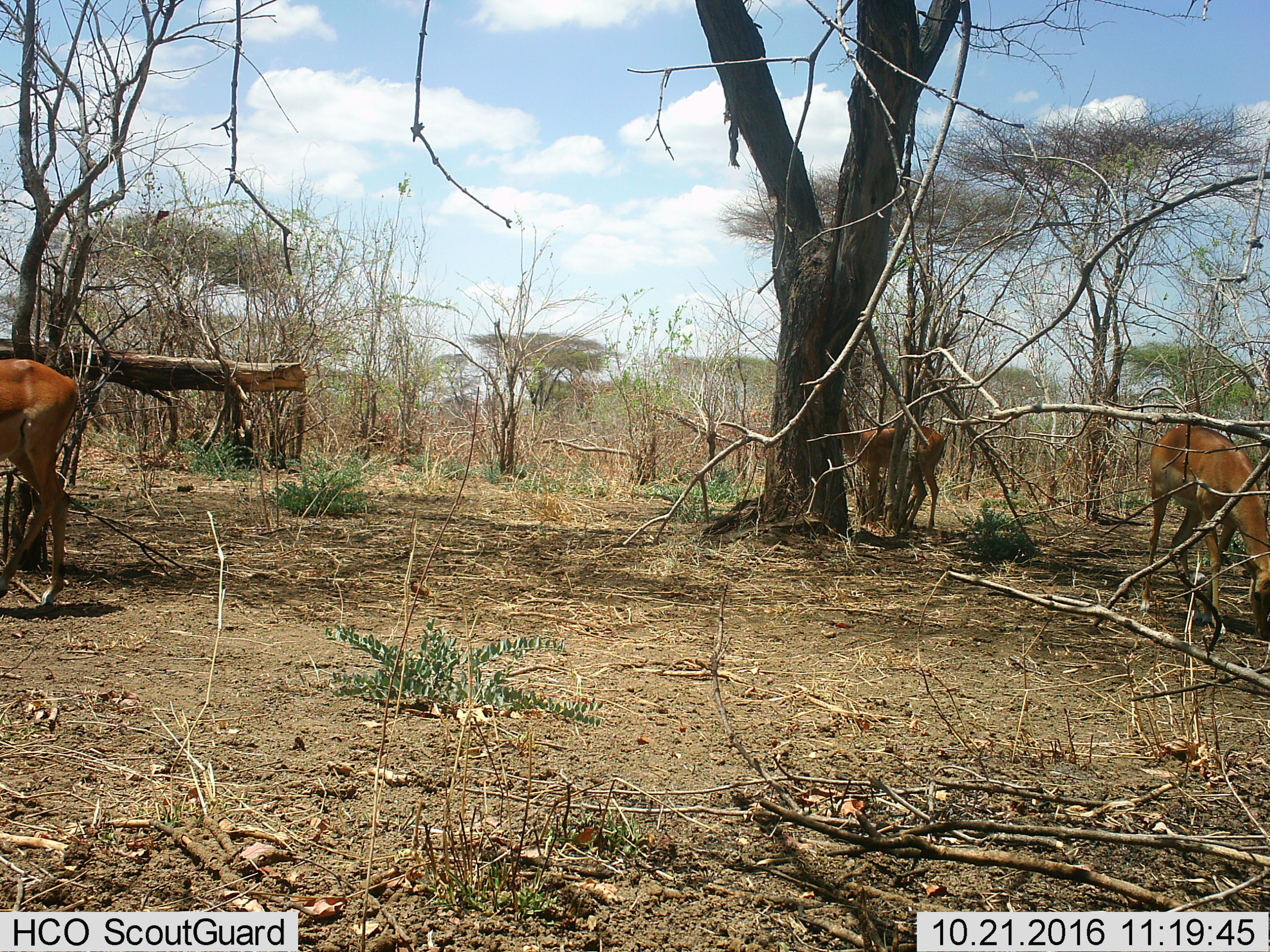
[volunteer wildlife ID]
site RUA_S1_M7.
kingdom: Animalia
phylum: Chordata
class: Mammalia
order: Artiodactyla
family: Bovidae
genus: Aepyceros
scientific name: Aepyceros melampus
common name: impala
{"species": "impala (Aepyceros melampus)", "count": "3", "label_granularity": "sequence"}